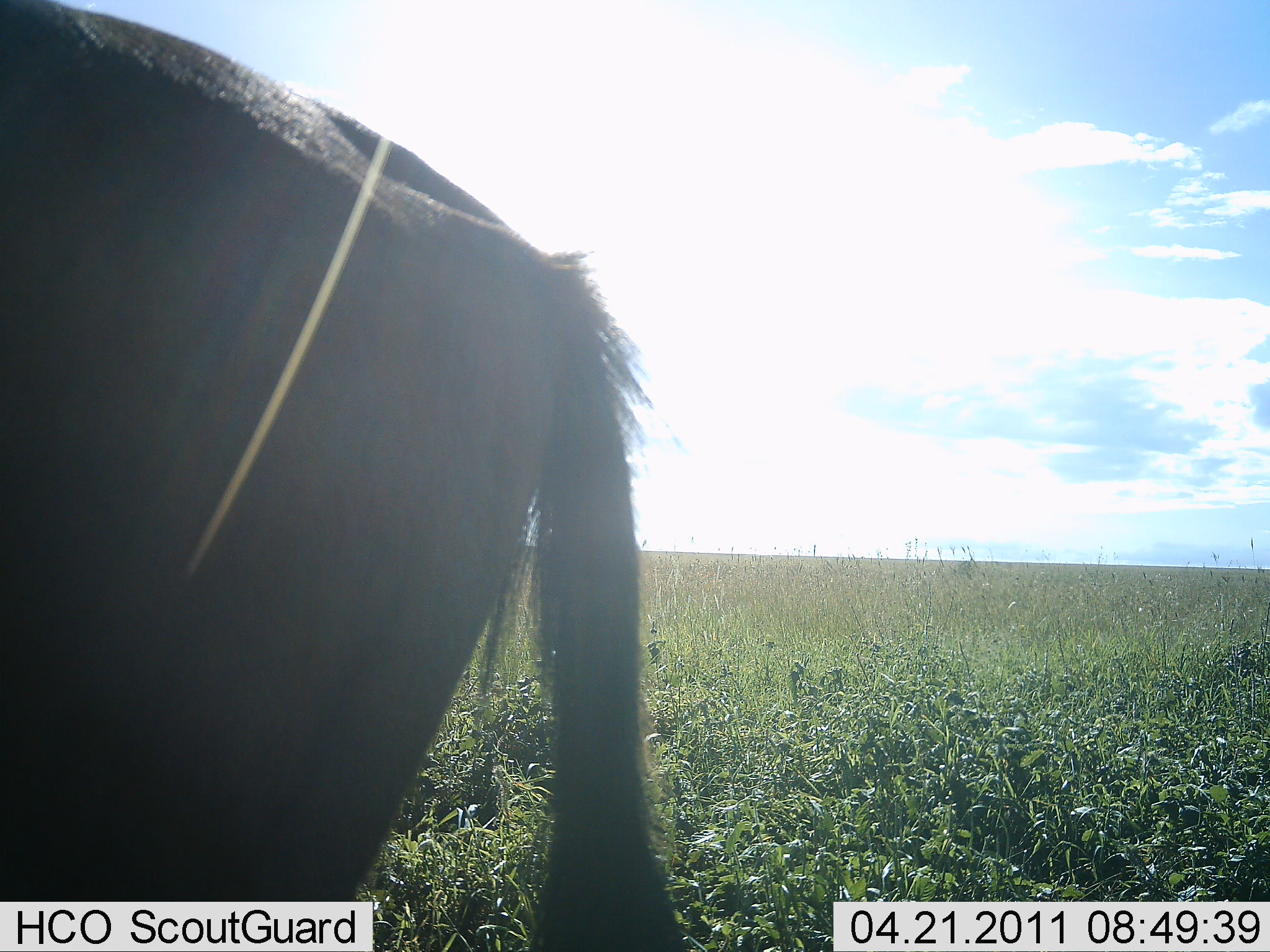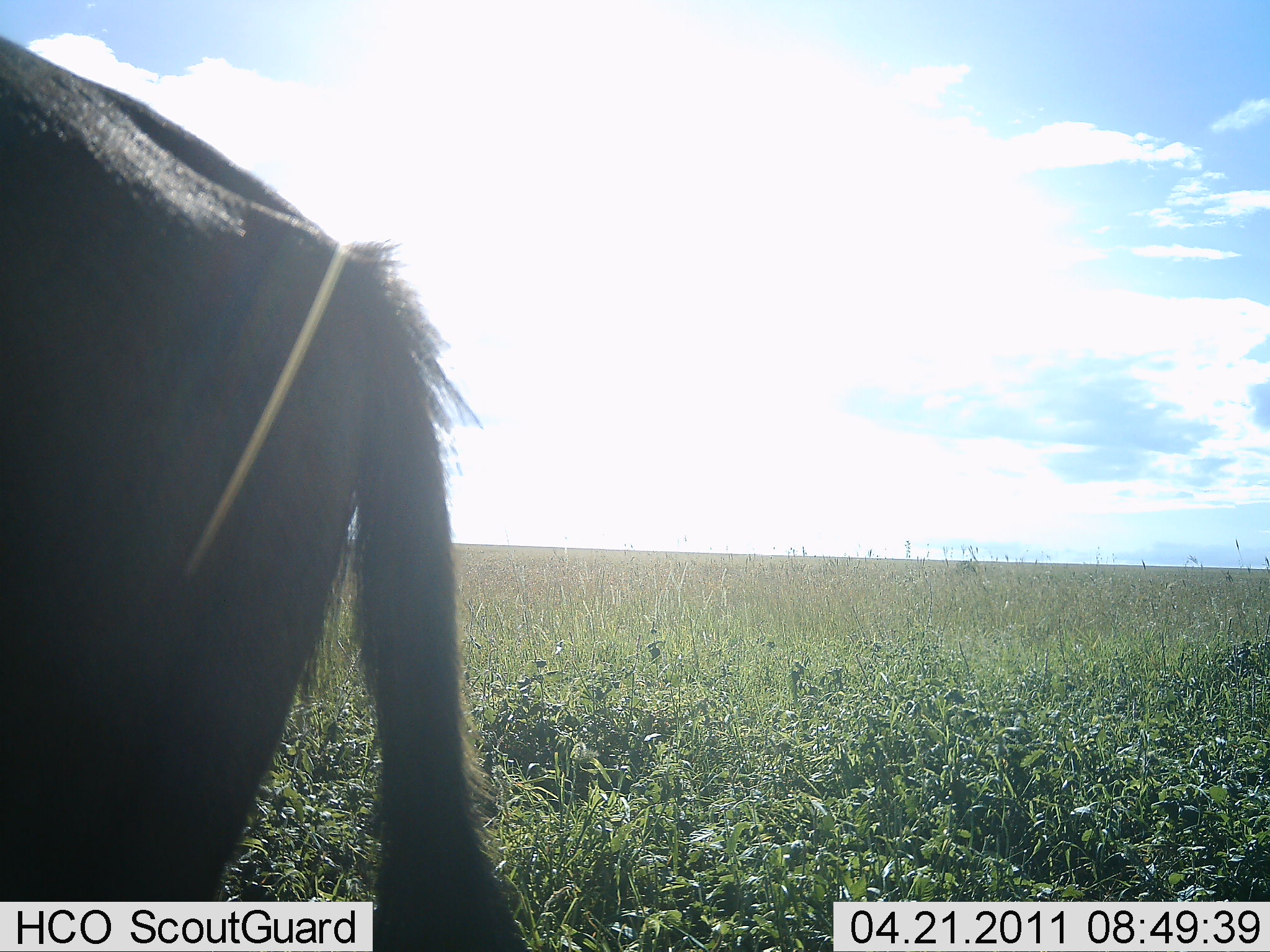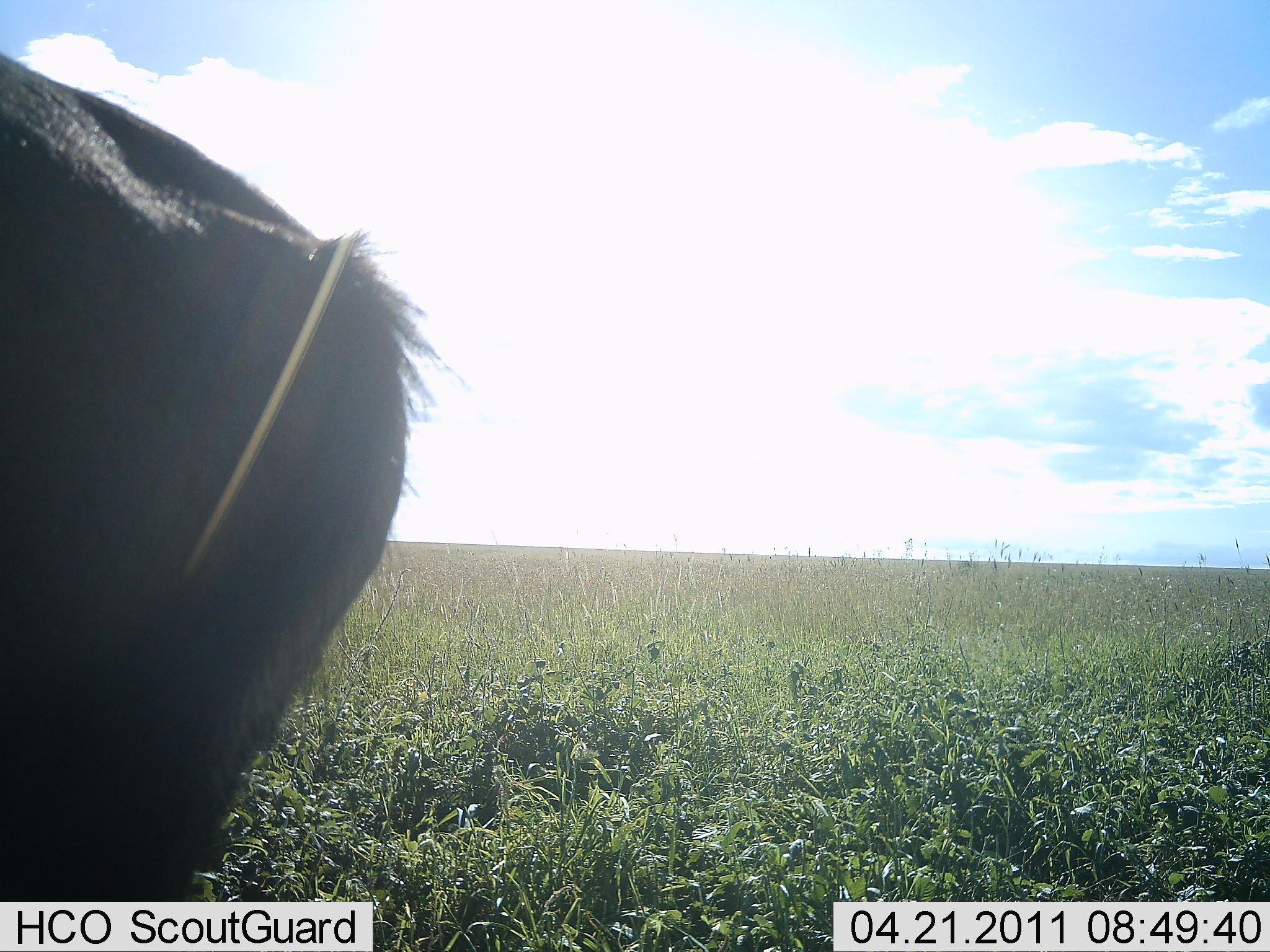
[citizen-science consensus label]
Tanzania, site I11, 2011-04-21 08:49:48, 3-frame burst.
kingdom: Animalia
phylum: Chordata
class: Mammalia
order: Artiodactyla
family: Bovidae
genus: Connochaetes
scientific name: Connochaetes taurinus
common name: blue wildebeest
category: wildebeest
Wildebeest (blue wildebeest) (Connochaetes taurinus), count 1. Behavior (volunteer vote fractions): standing 42%, resting 0%, moving 58%, interacting 0%. Young present (vote fraction): 0%. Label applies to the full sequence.